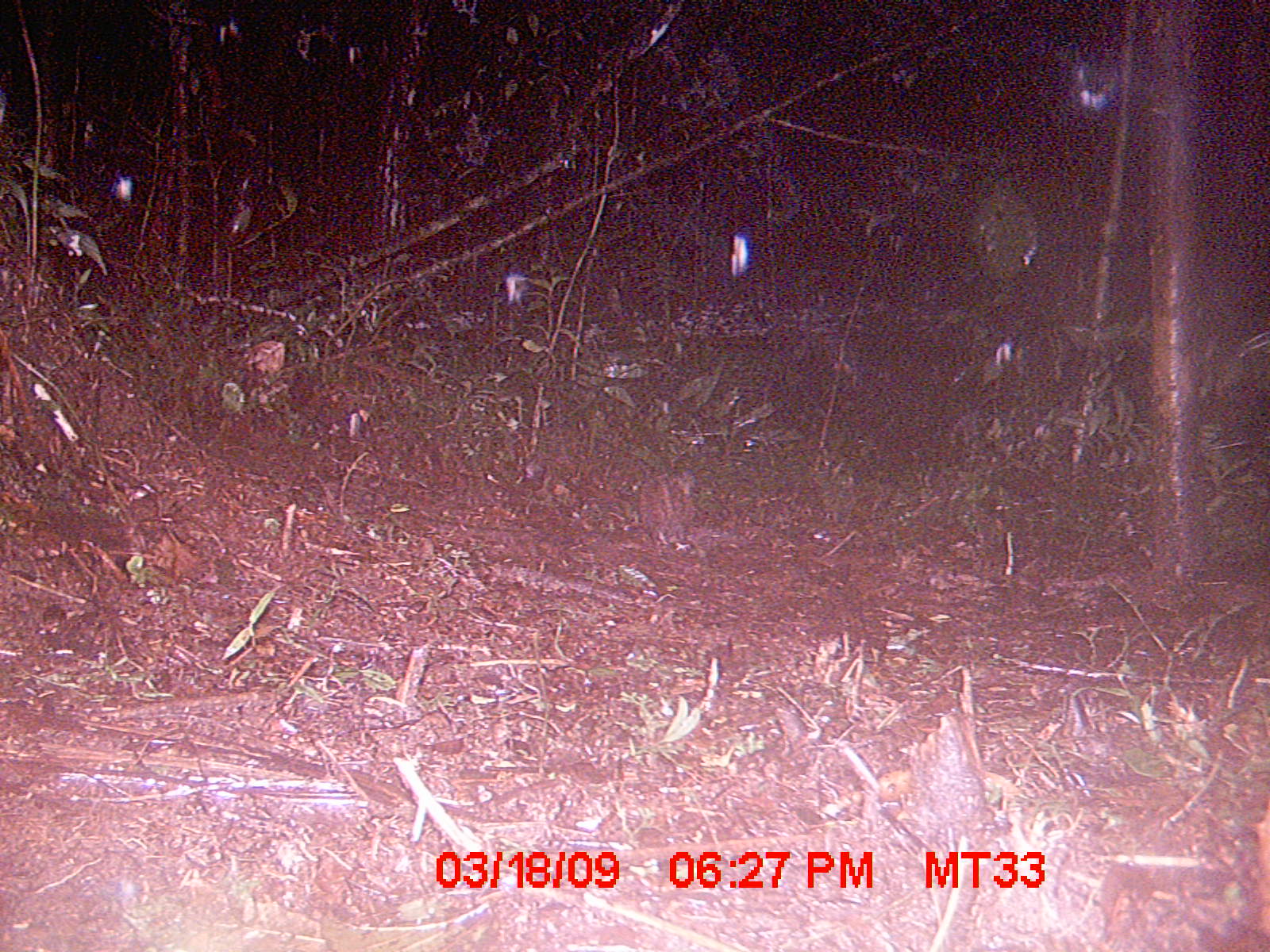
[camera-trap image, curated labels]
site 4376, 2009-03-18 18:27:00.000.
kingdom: Animalia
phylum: Chordata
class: Mammalia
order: Afrosoricida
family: Tenrecidae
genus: Setifer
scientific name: Setifer setosus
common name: greater hedgehog tenrec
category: setifer sp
Setifer sp (greater hedgehog tenrec) (Setifer setosus), count 1.